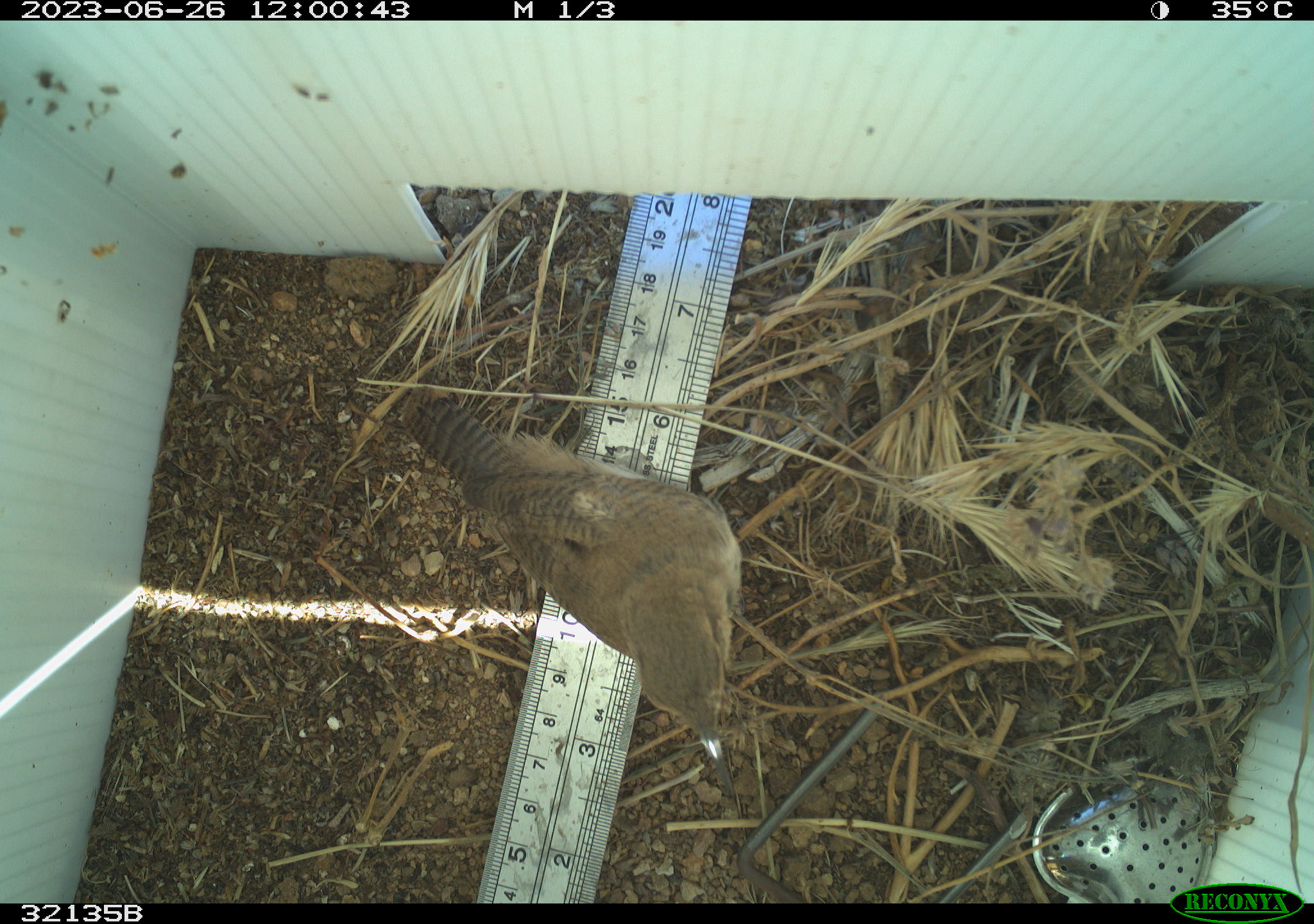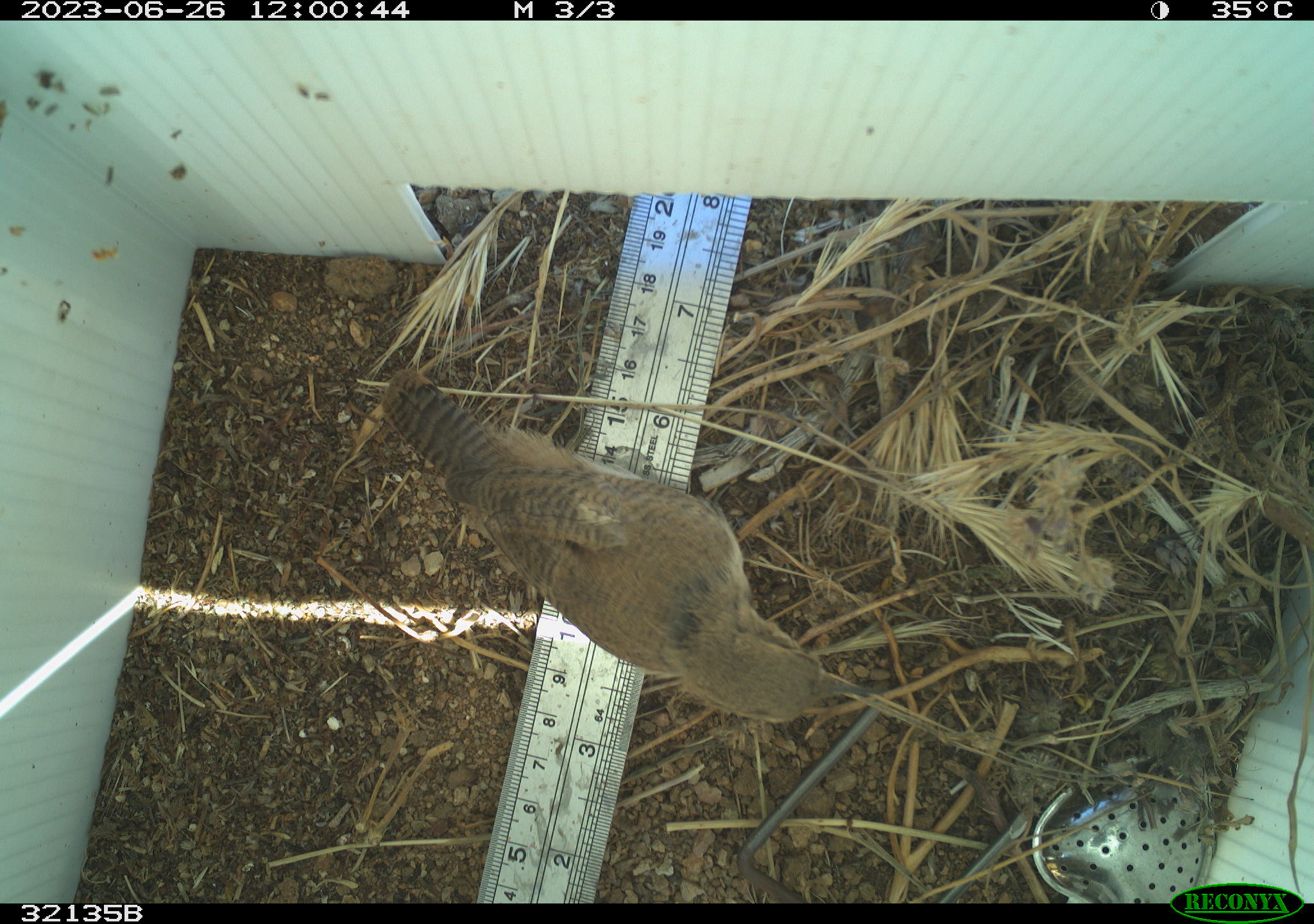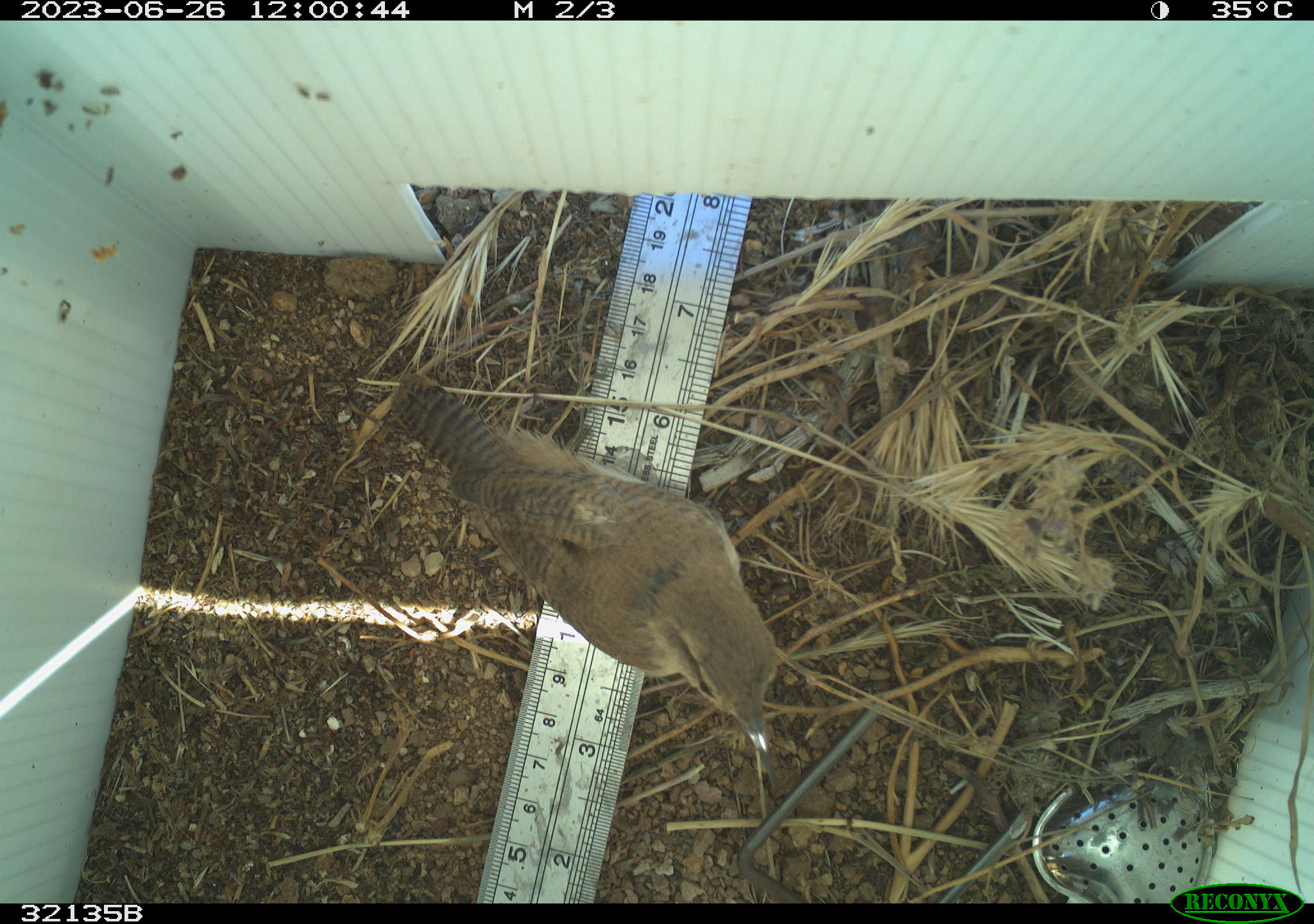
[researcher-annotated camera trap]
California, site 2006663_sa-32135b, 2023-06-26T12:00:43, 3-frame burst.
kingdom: Animalia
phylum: Chordata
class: Aves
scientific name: Aves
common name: bird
Bird (Aves).